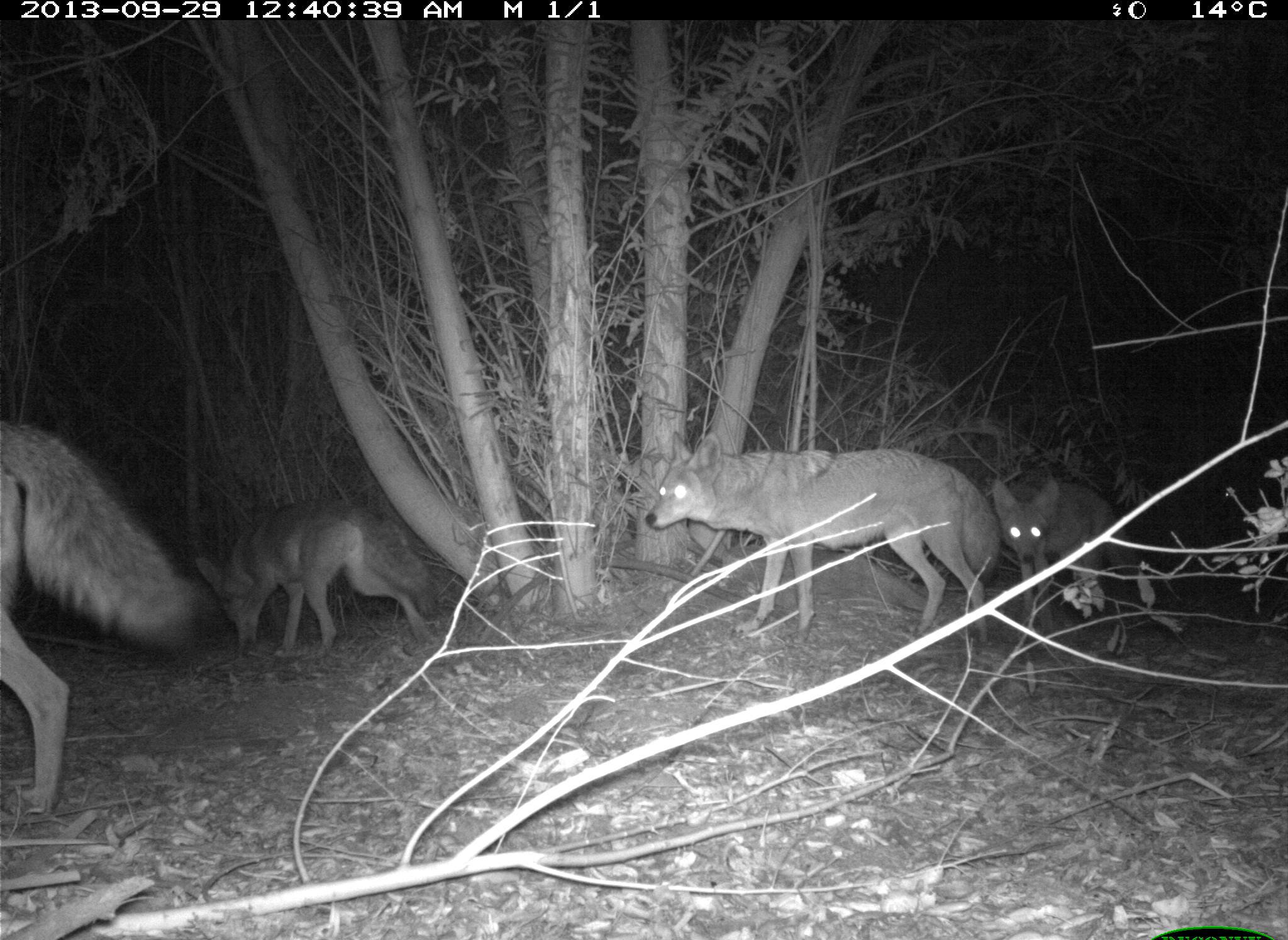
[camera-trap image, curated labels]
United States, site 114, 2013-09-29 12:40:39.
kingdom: Animalia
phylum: Chordata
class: Mammalia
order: Carnivora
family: Canidae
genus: Canis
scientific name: Canis latrans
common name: coyote